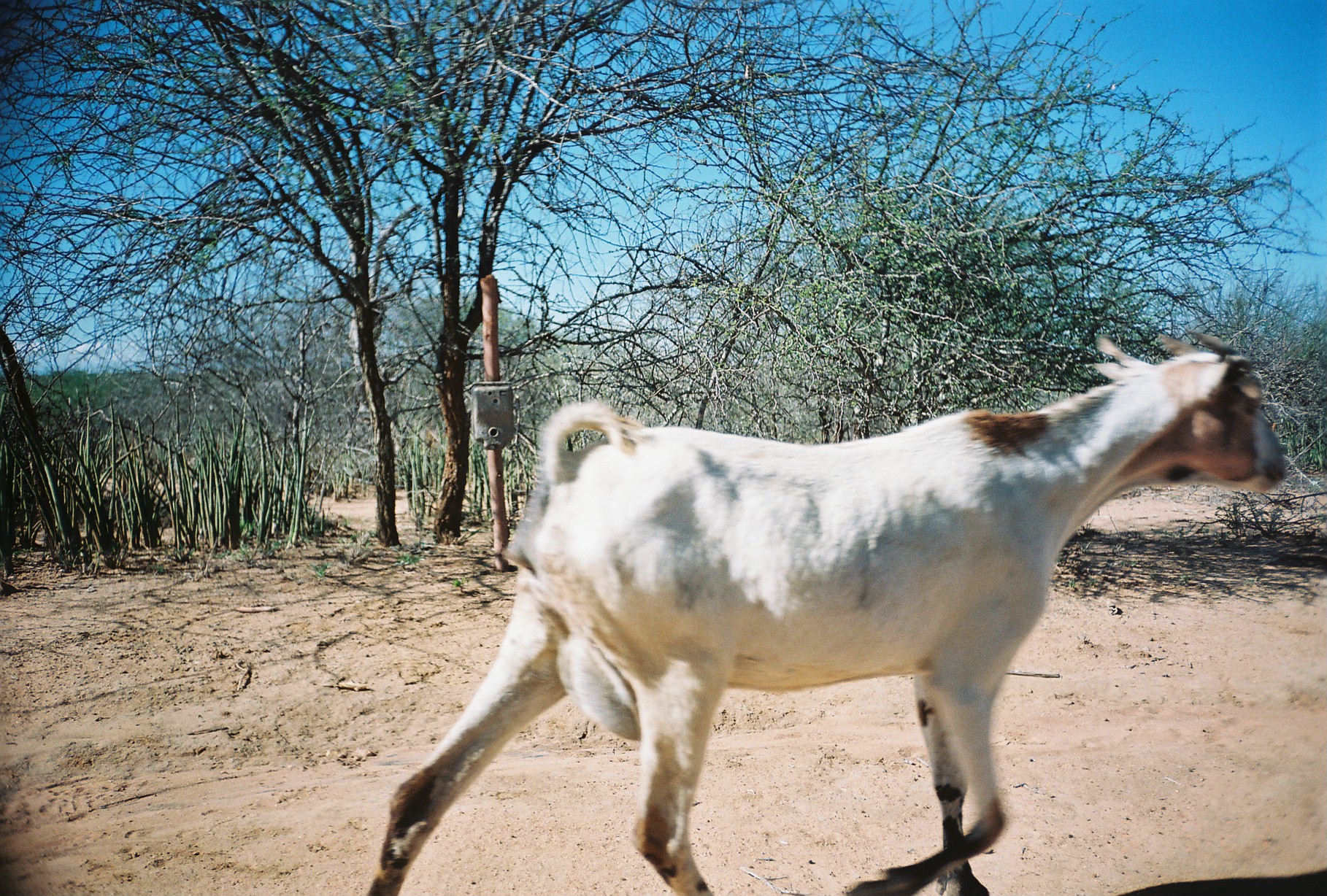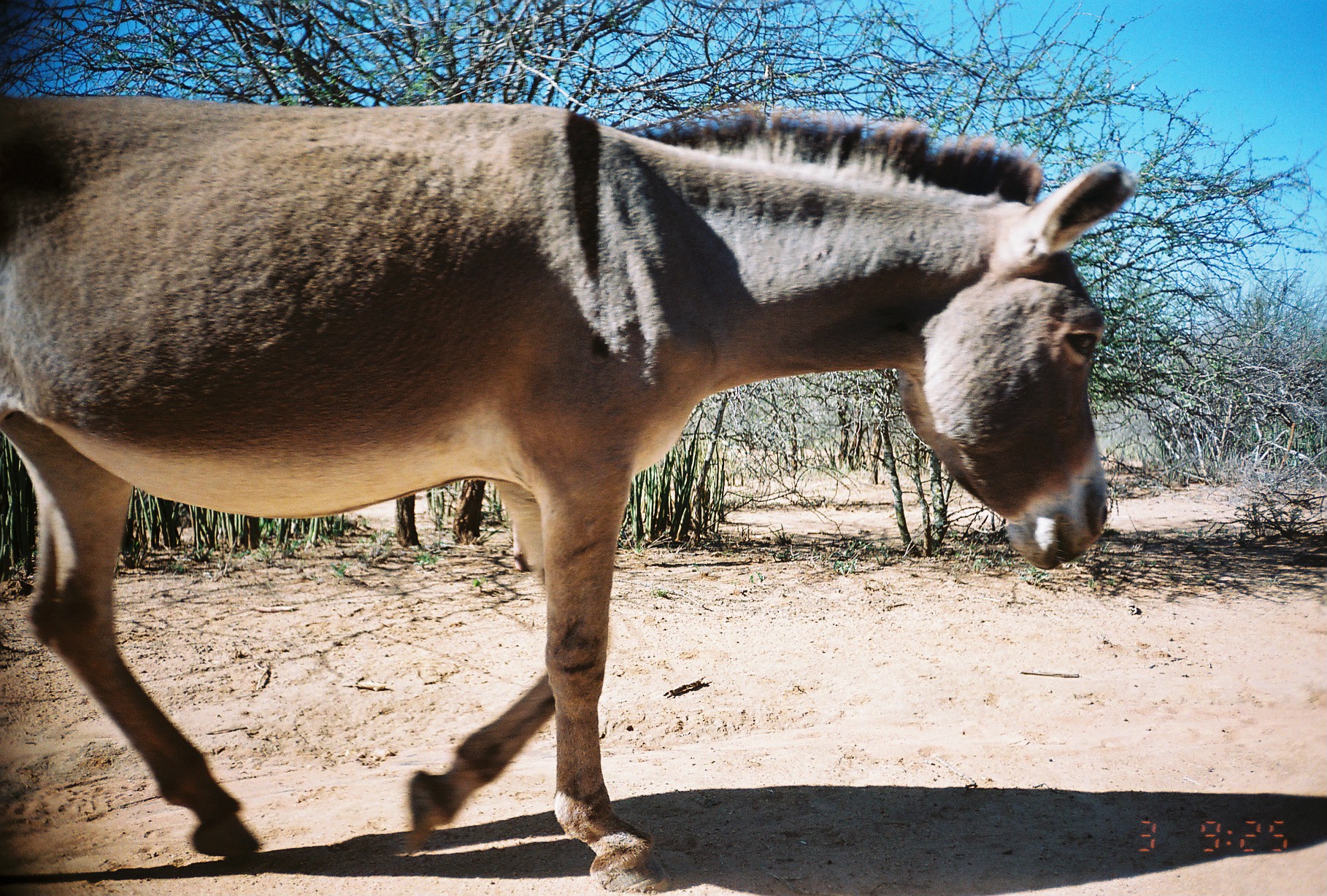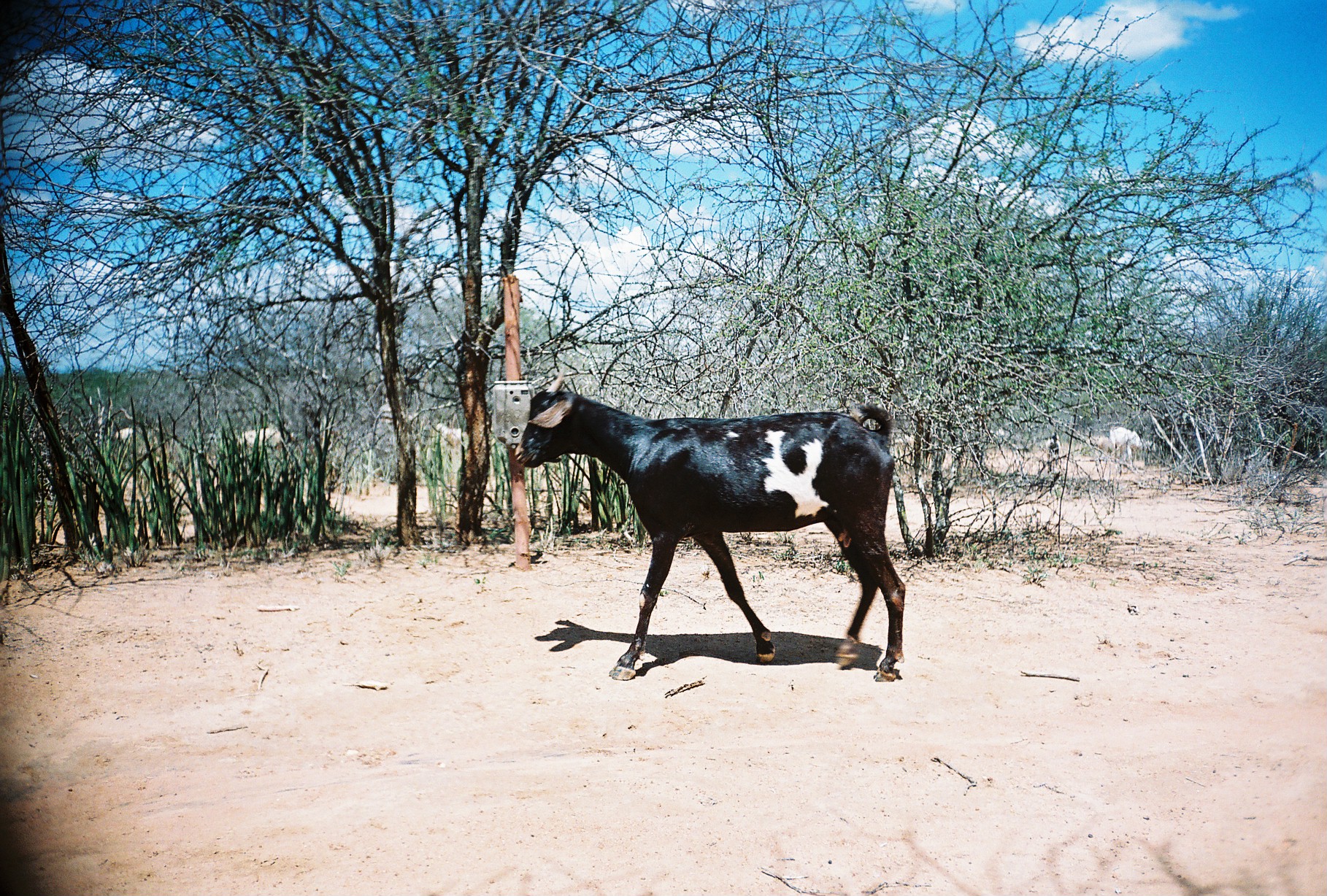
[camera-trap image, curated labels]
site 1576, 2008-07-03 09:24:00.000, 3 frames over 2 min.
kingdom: Animalia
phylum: Chordata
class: Mammalia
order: Artiodactyla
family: Bovidae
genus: Capra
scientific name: Capra aegagrus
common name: wild goat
Capra aegagrus (wild goat), count 1.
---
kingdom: Animalia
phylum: Chordata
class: Mammalia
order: Perissodactyla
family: Equidae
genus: Equus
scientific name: Equus africanus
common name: african wild ass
Equus africanus (african wild ass), count 1.